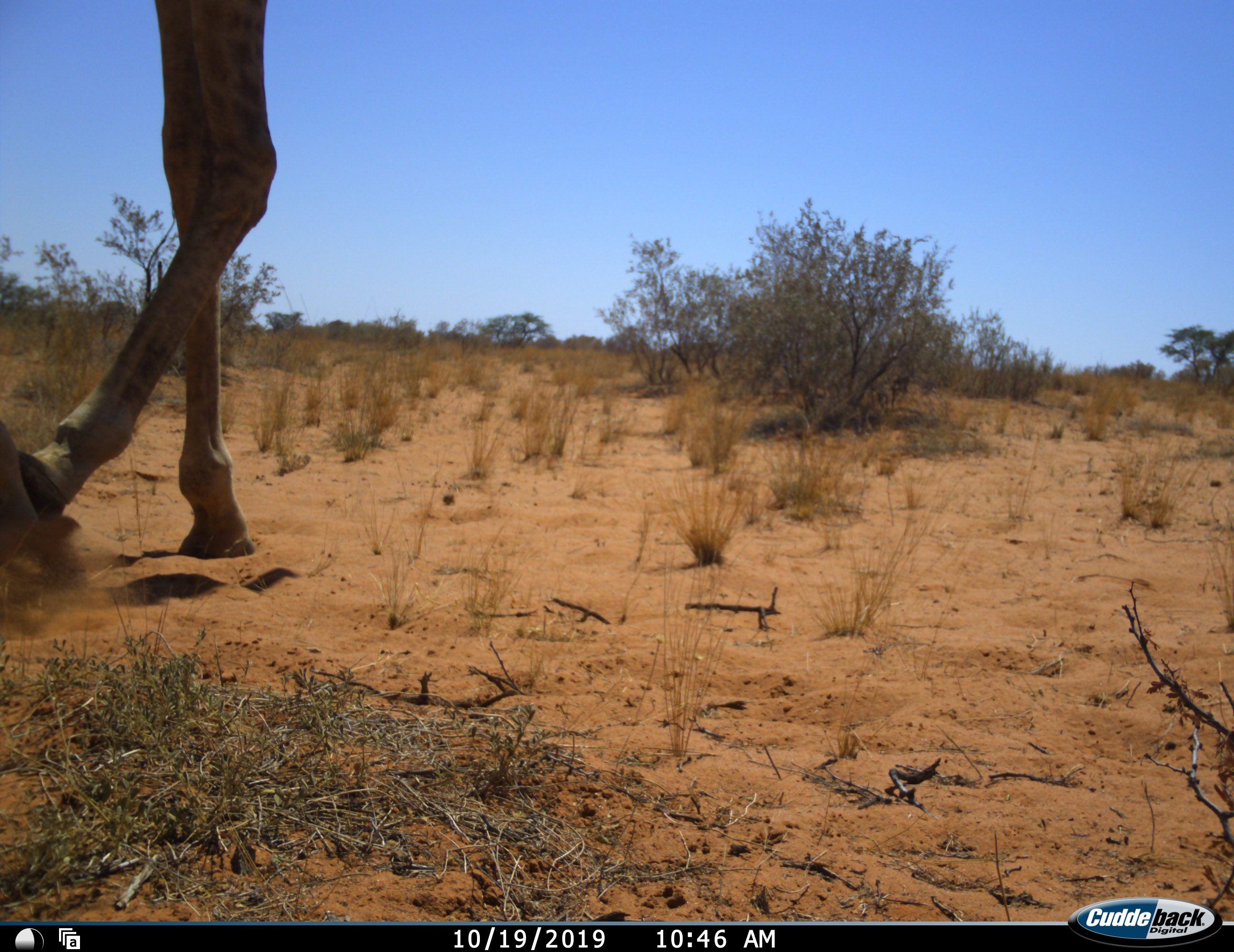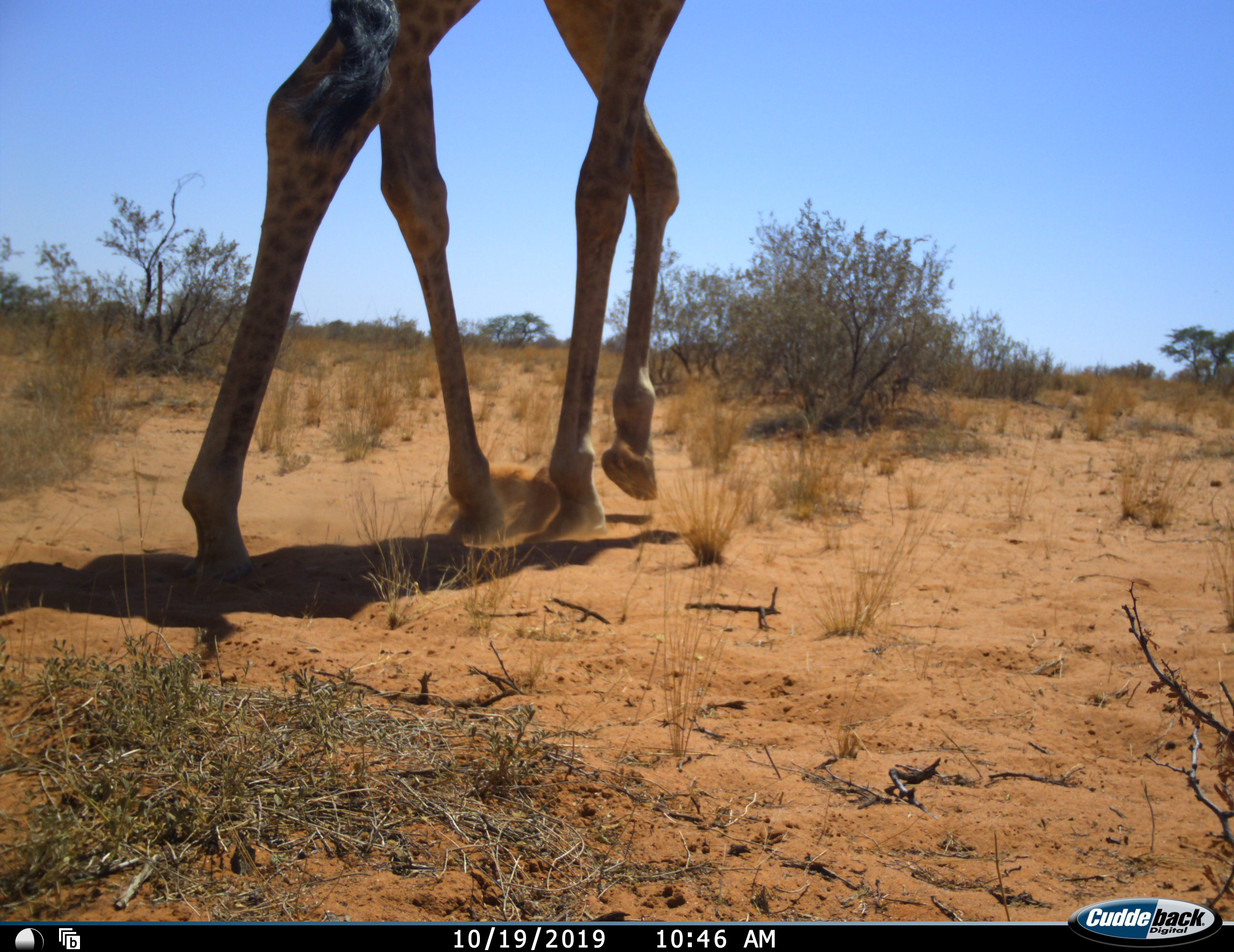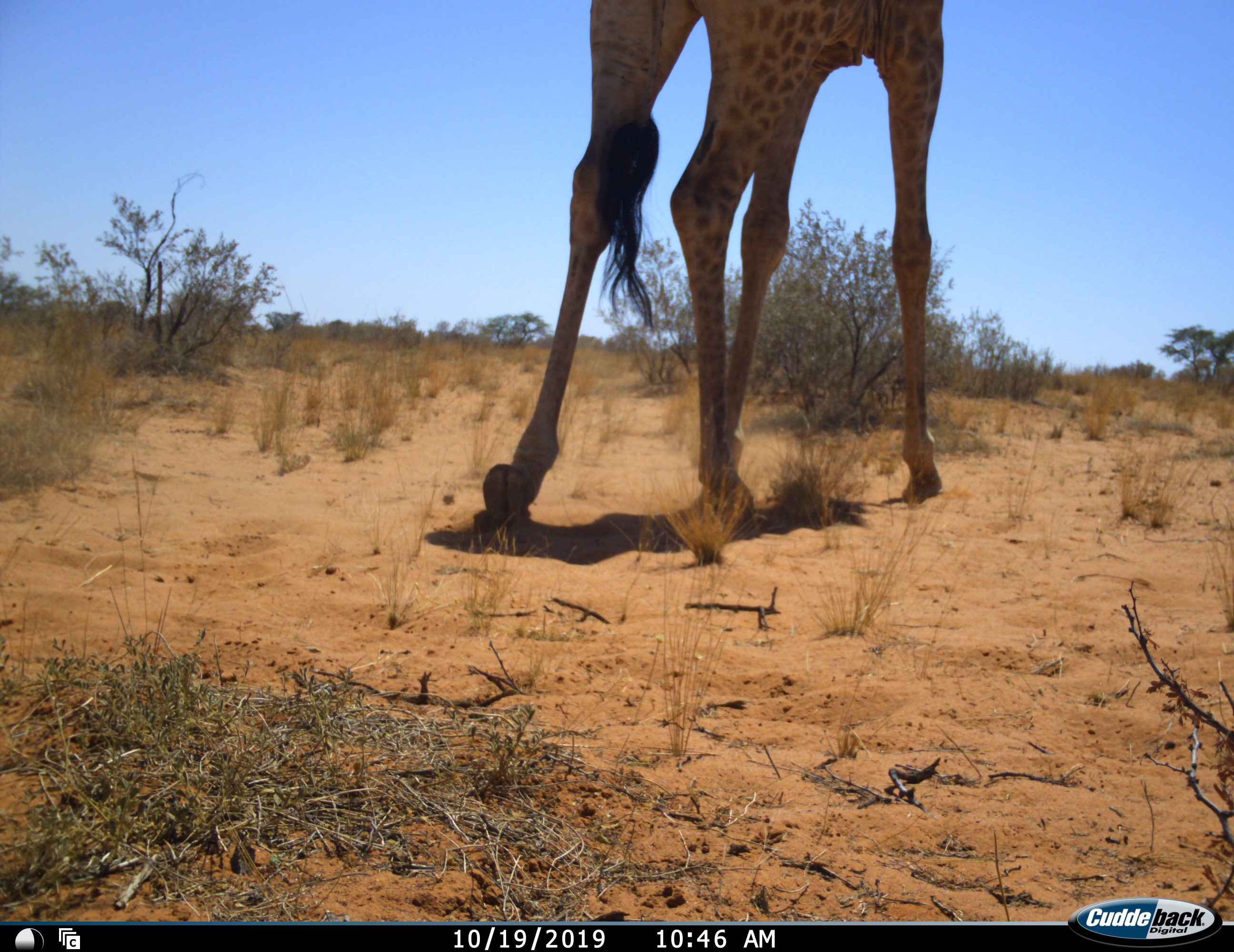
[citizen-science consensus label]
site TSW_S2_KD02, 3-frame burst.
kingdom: Animalia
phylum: Chordata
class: Mammalia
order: Artiodactyla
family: Giraffidae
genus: Giraffa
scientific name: Giraffa camelopardalis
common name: giraffe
Giraffe (Giraffa camelopardalis), count 1. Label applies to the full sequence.